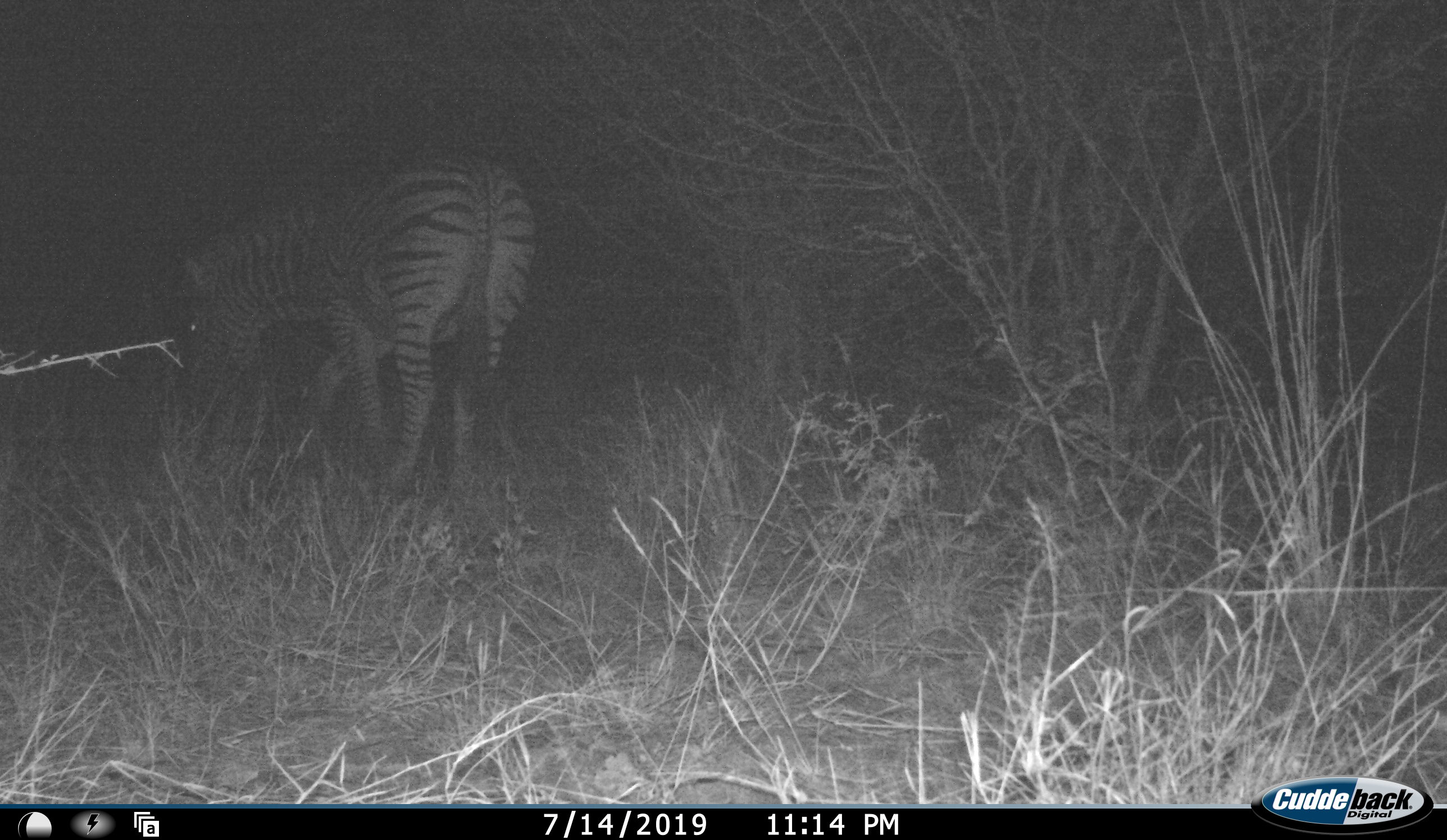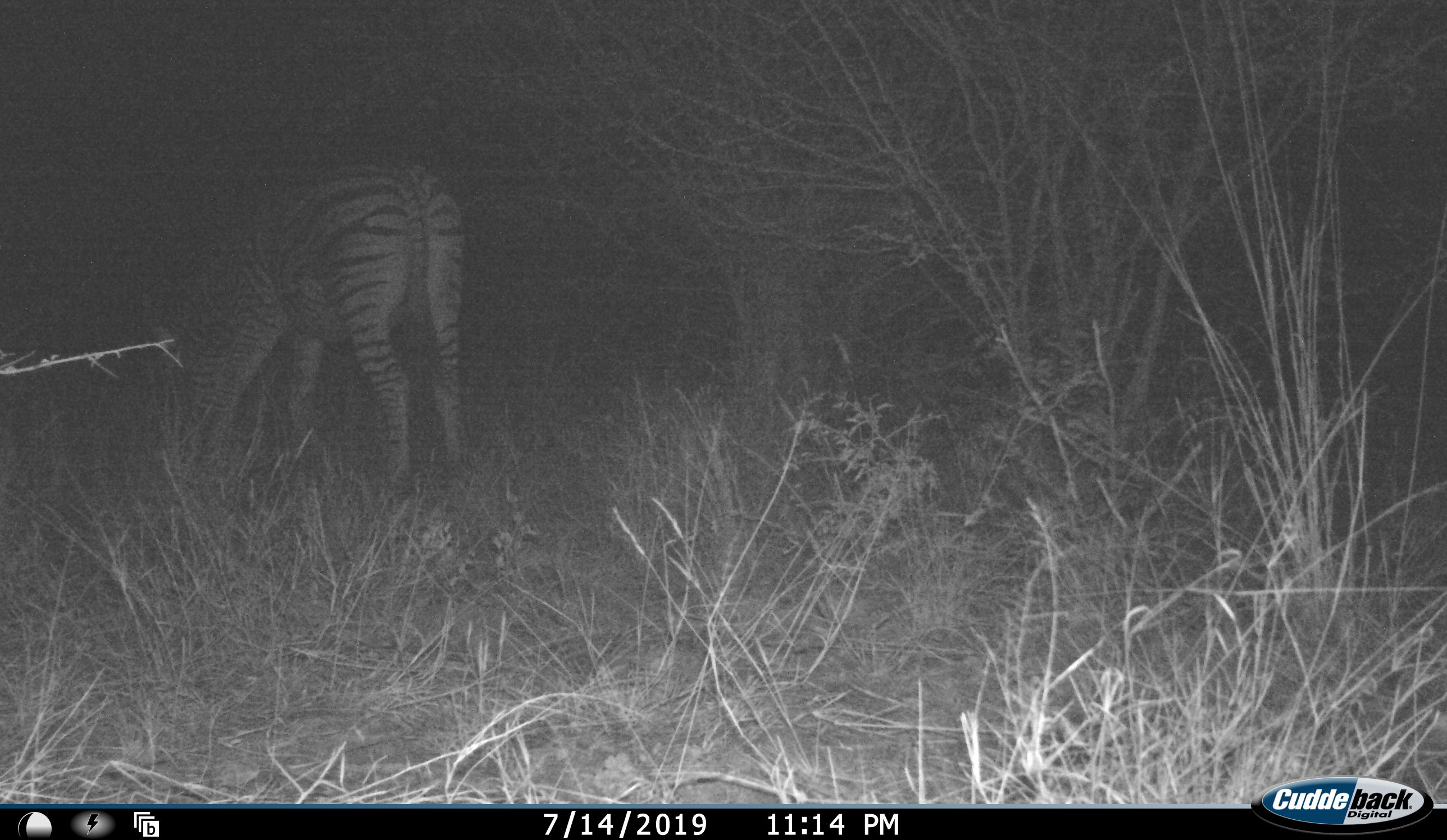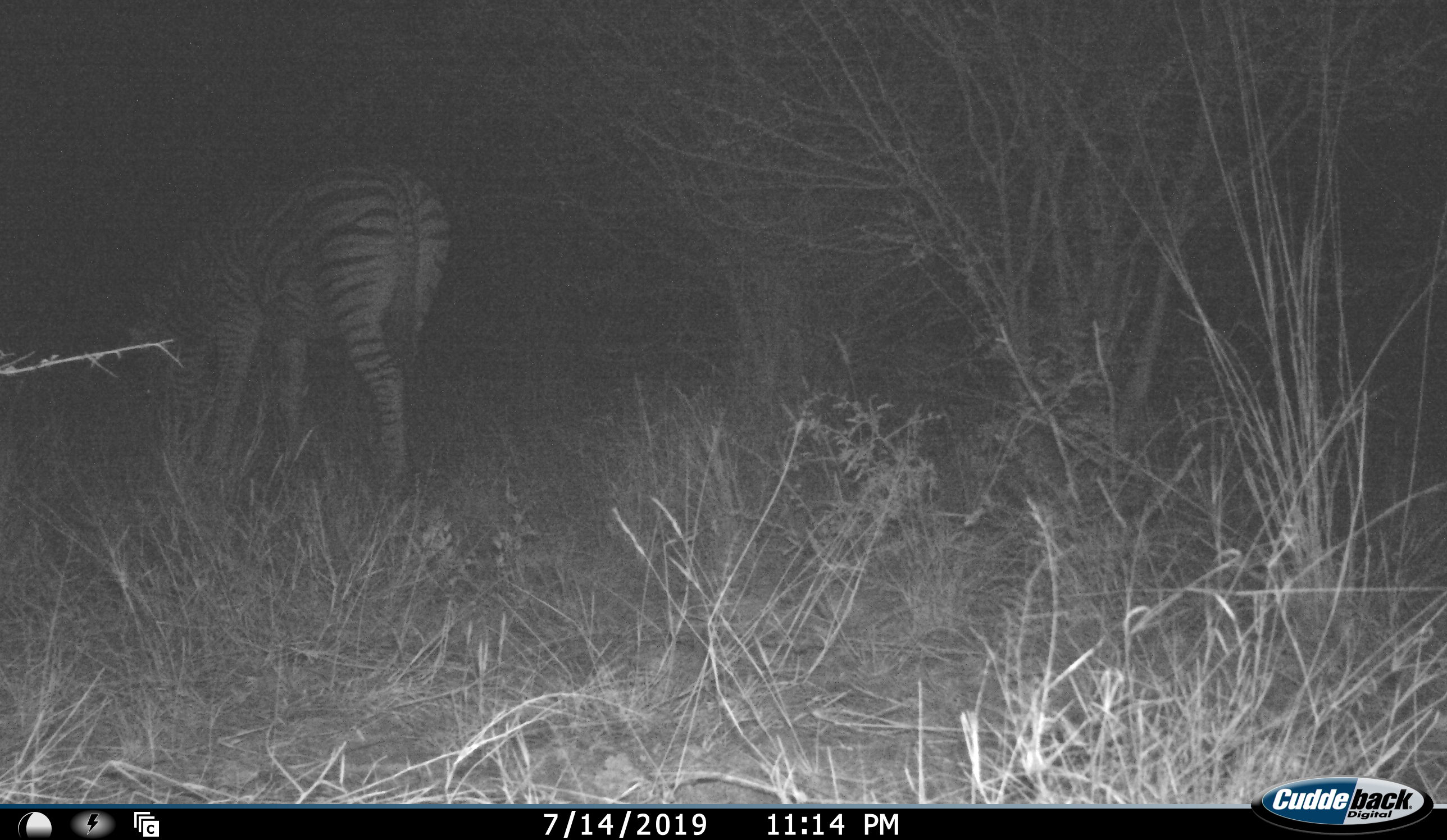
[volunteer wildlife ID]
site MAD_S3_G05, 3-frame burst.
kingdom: Animalia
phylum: Chordata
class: Mammalia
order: Perissodactyla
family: Equidae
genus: Equus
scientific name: Equus quagga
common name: plains zebra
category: zebraplains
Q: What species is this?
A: Zebraplains (plains zebra) (Equus quagga).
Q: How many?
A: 1.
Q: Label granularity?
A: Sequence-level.